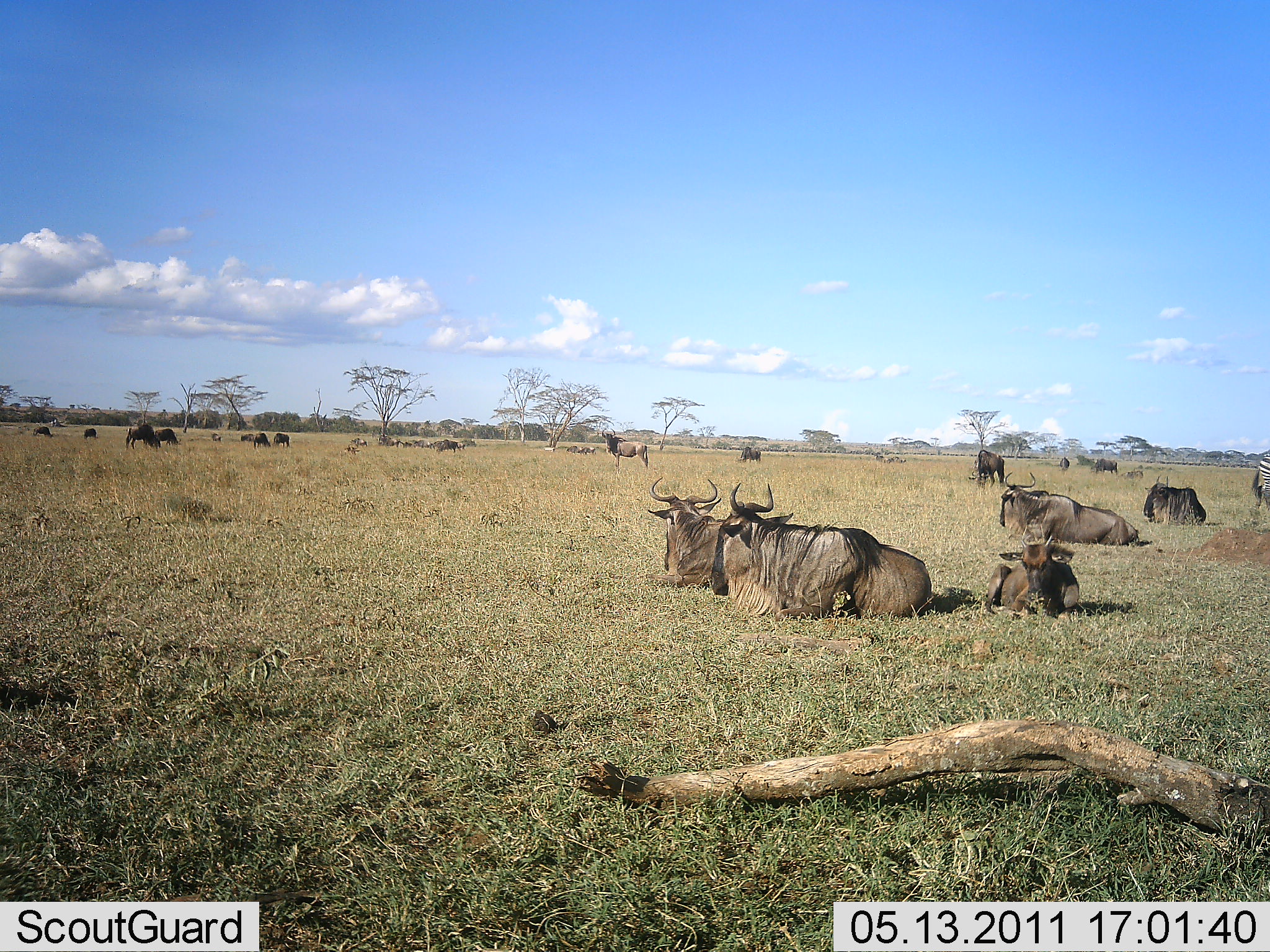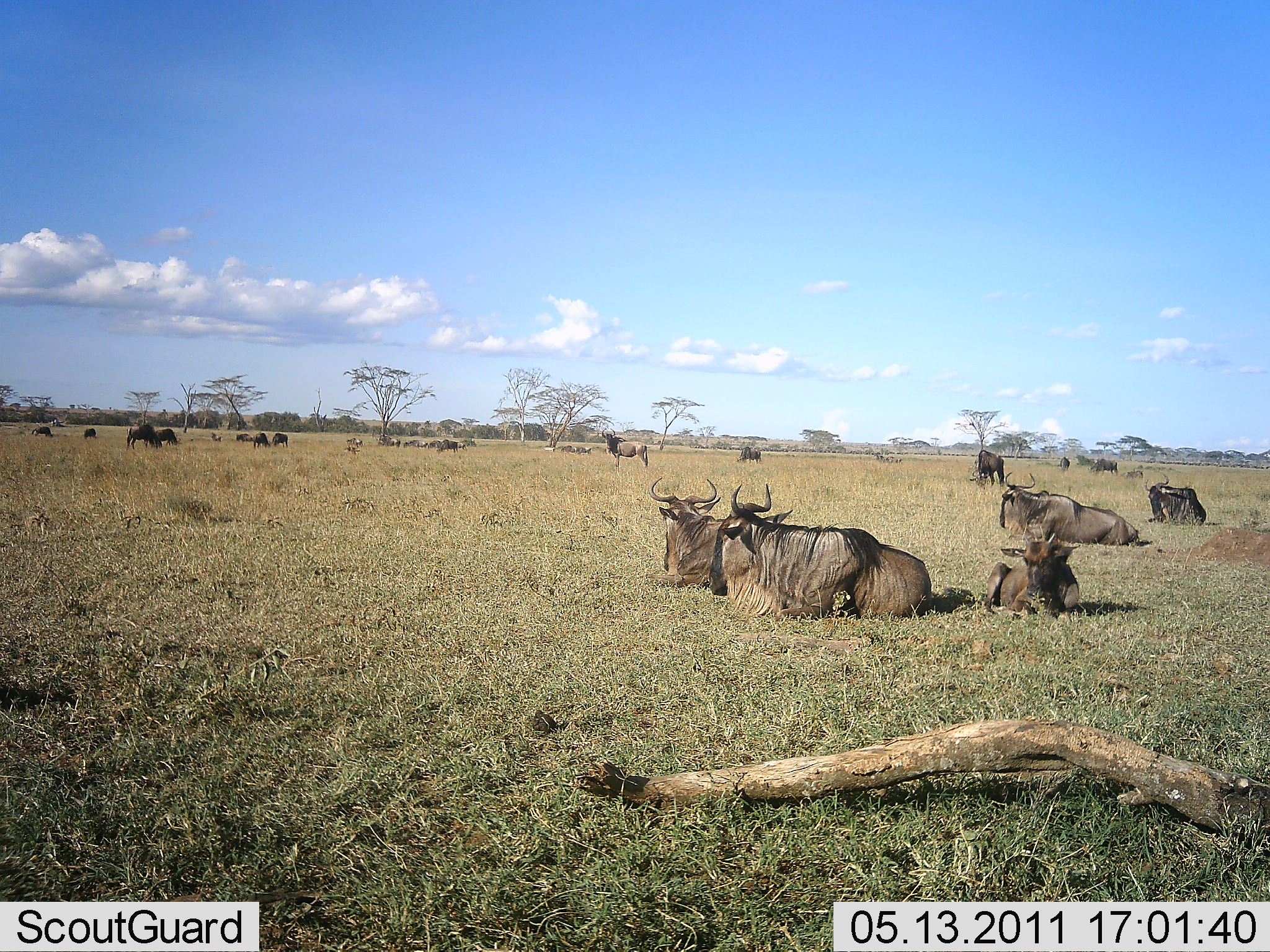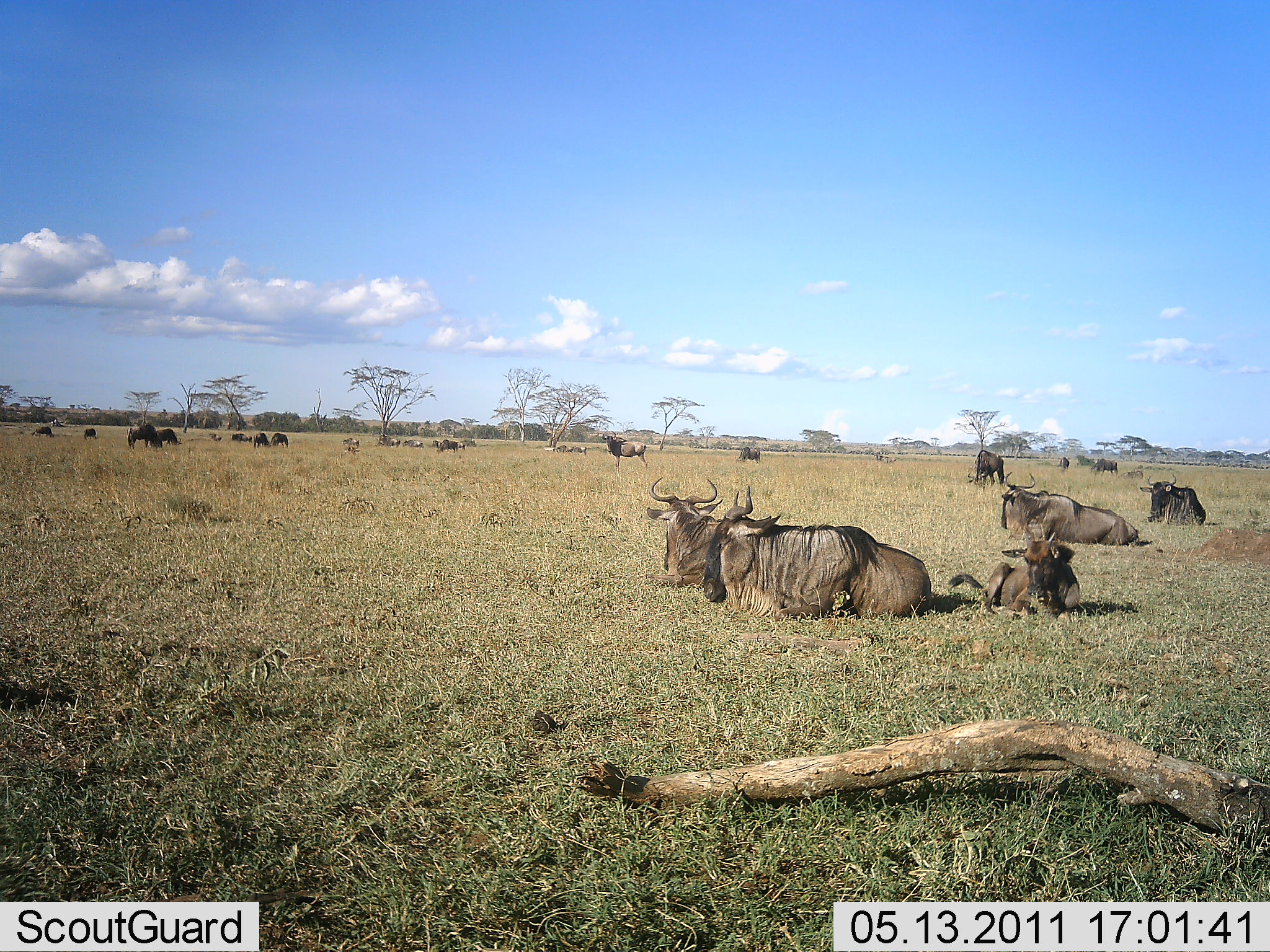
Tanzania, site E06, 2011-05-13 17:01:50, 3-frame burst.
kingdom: Animalia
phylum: Chordata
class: Mammalia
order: Artiodactyla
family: Bovidae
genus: Connochaetes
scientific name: Connochaetes taurinus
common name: blue wildebeest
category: wildebeest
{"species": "wildebeest (blue wildebeest) (Connochaetes taurinus)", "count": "11-50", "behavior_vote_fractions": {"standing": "47%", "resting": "100%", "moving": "7%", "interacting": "0%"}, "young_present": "7%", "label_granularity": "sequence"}